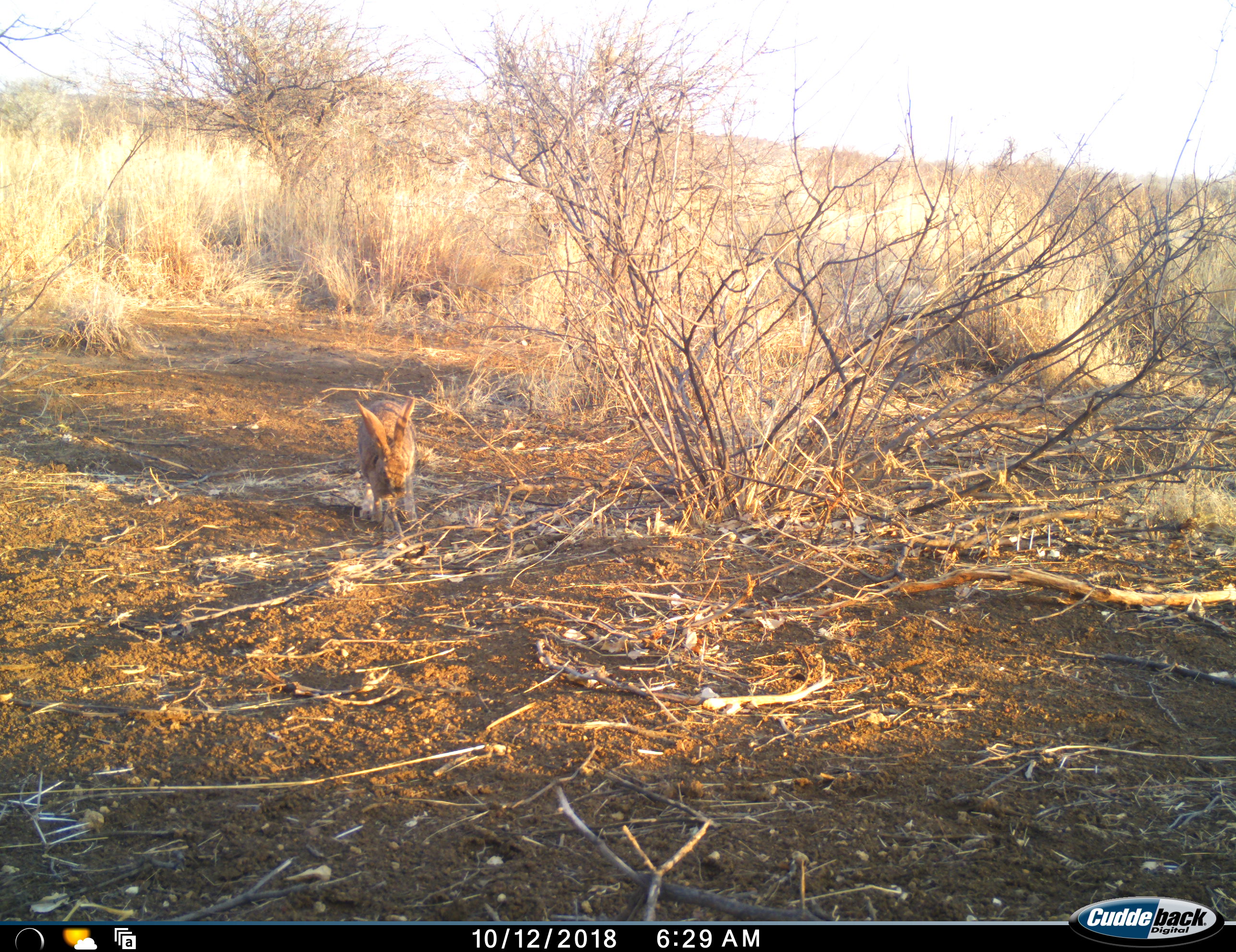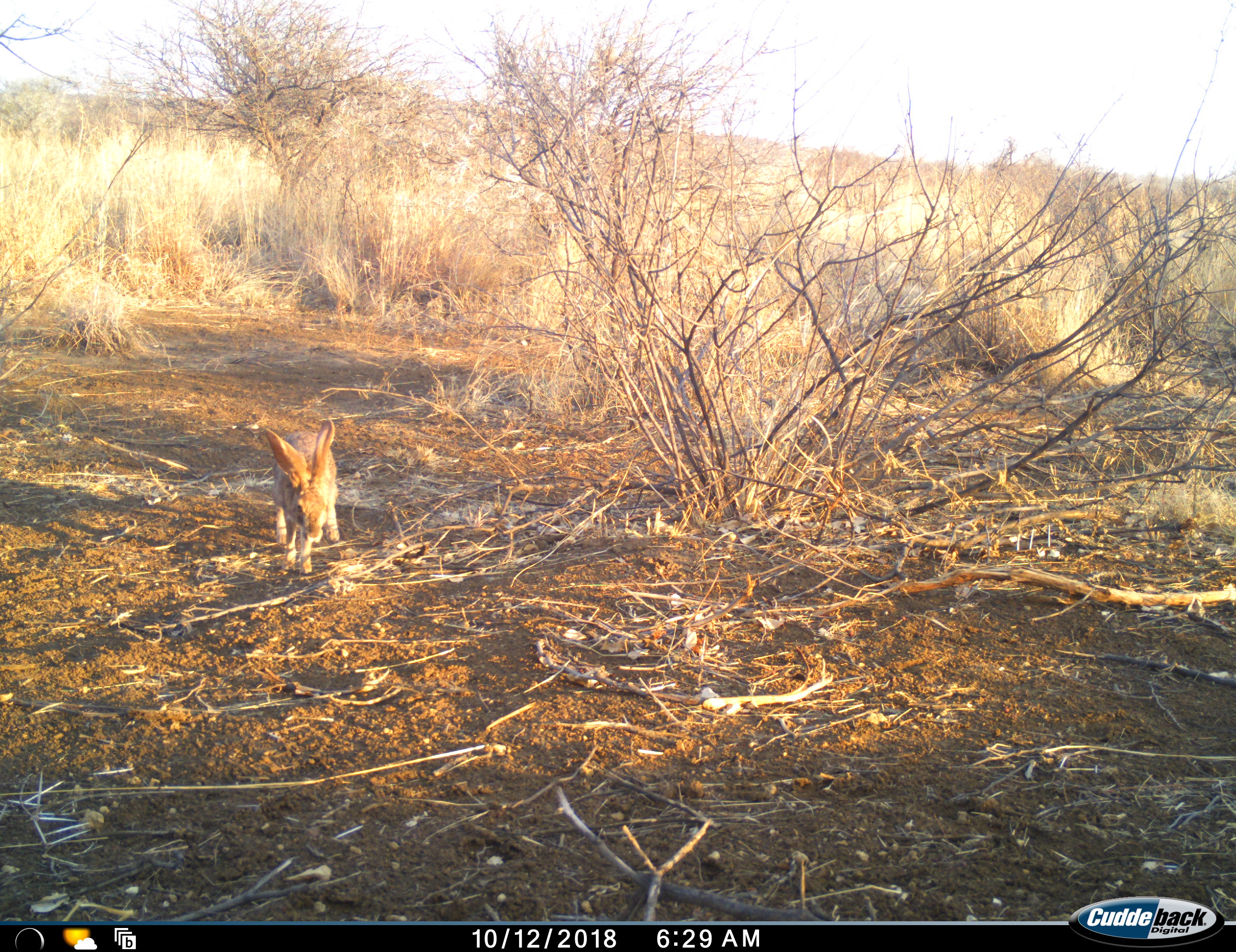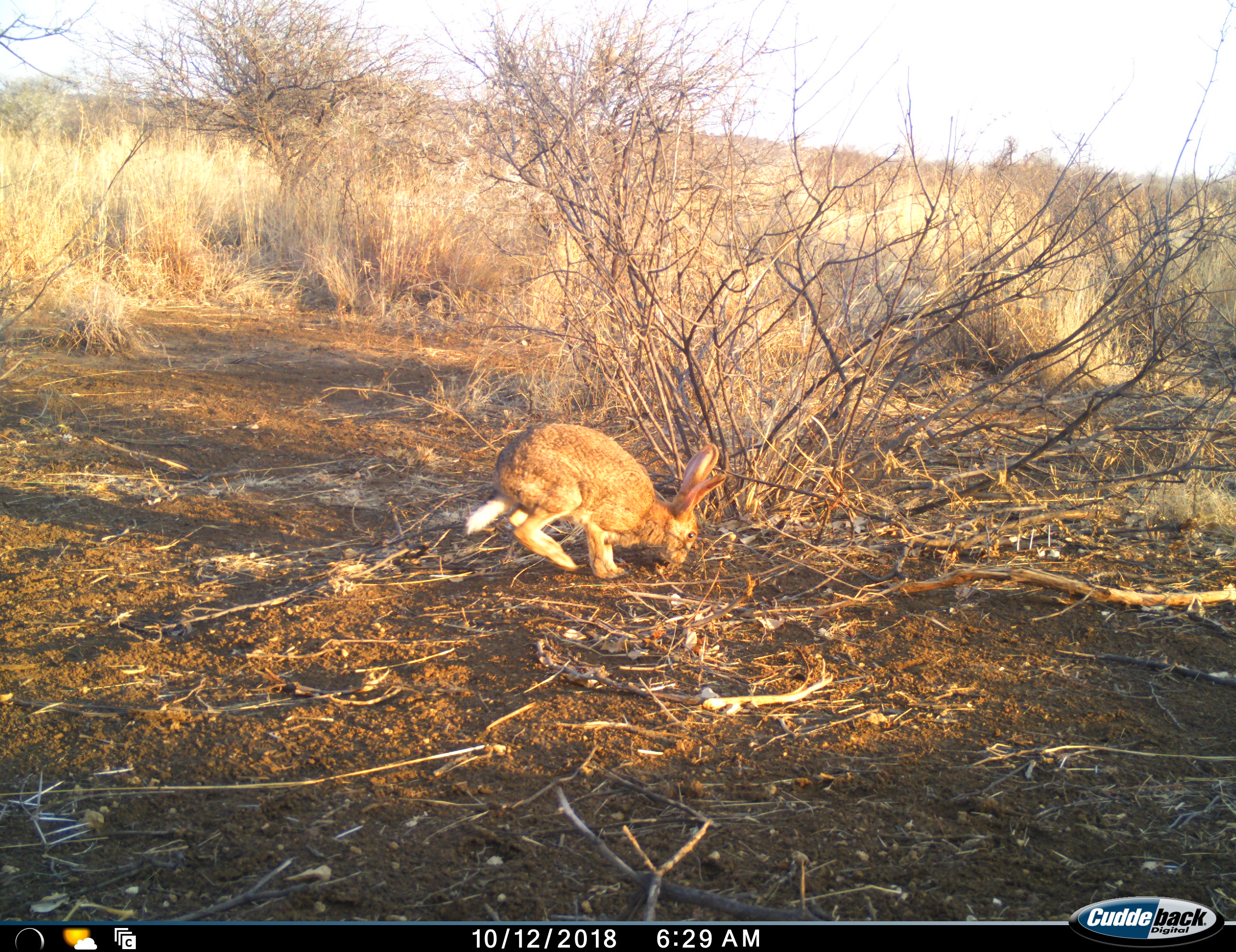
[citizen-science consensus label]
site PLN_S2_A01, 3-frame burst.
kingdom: Animalia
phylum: Chordata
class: Mammalia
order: Lagomorpha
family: Leporidae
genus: Lepus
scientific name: Lepus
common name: hare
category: hareunknown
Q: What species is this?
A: Hareunknown (hare) (Lepus).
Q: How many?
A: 1.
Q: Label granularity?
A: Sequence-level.